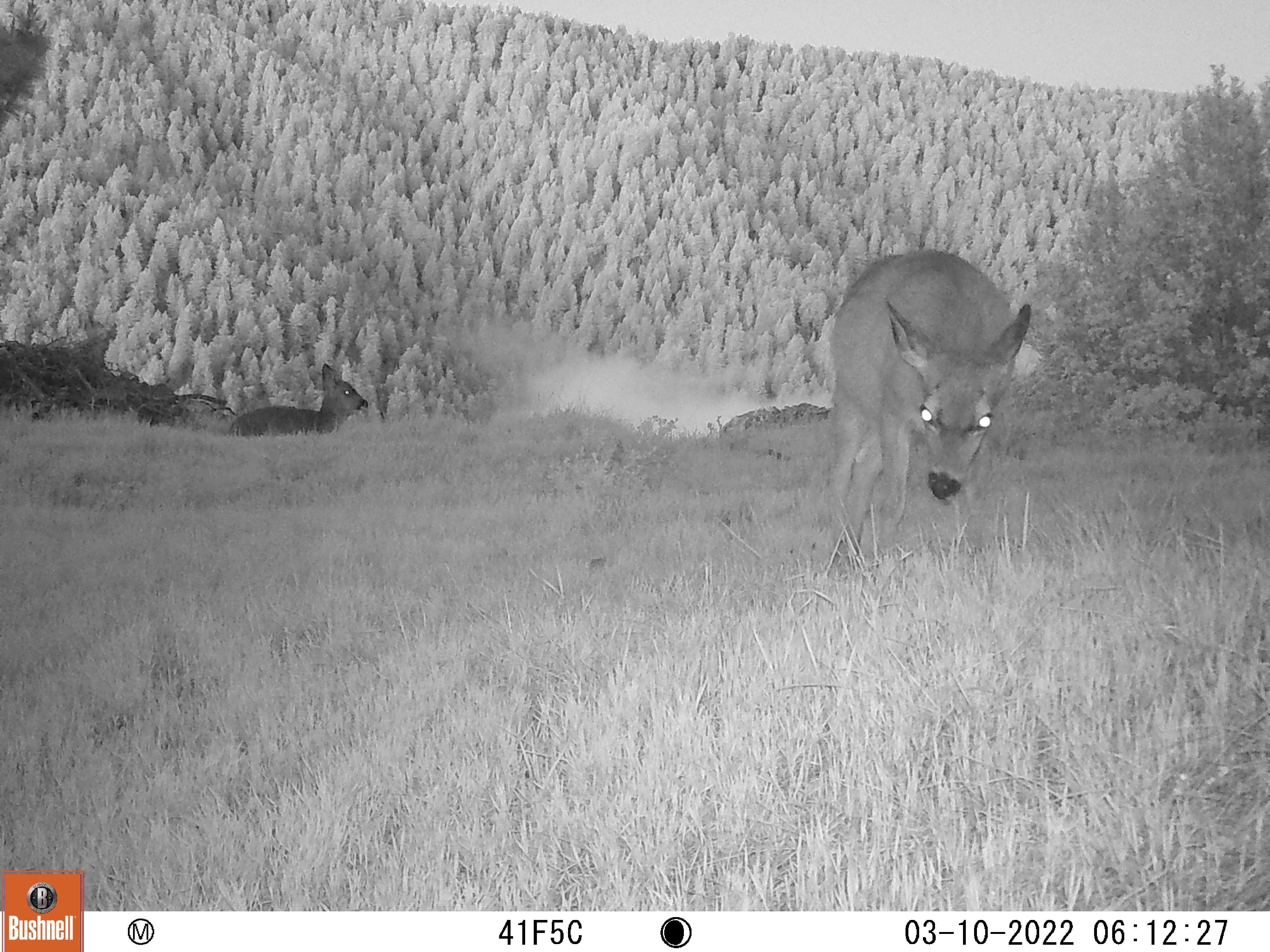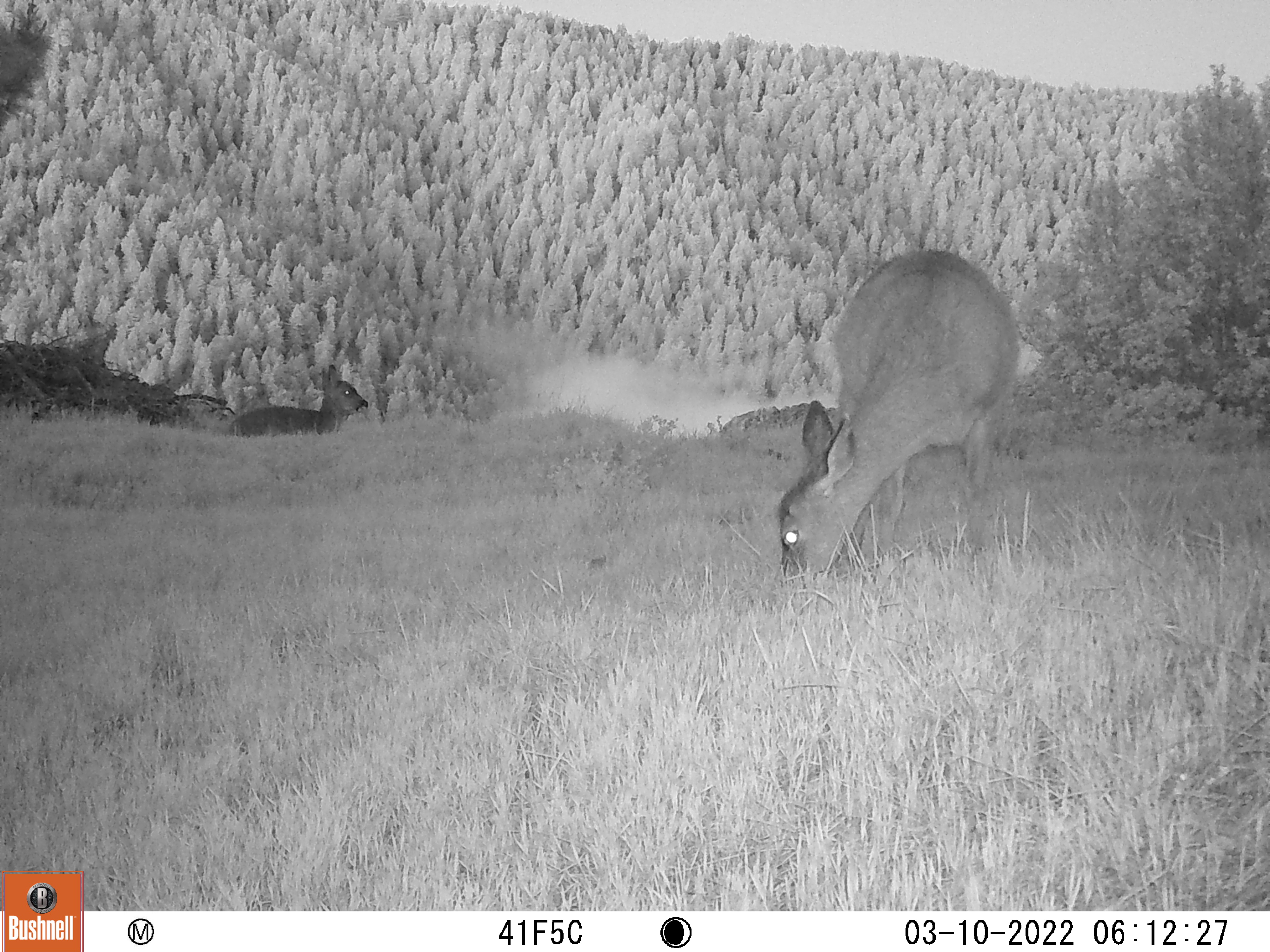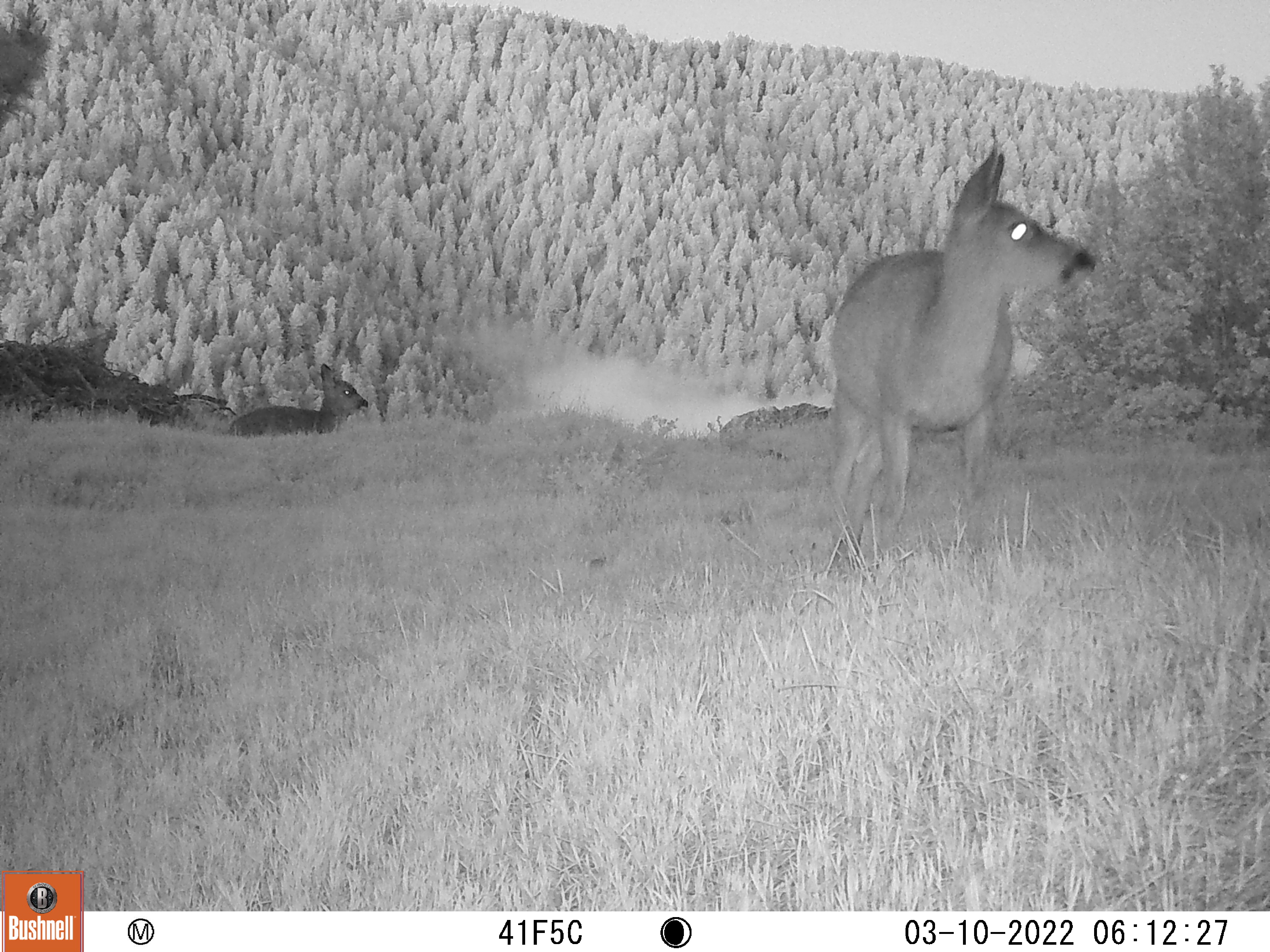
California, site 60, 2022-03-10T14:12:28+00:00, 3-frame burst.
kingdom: Animalia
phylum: Chordata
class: Mammalia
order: Artiodactyla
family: Cervidae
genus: Odocoileus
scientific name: Odocoileus hemionus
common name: mule deer